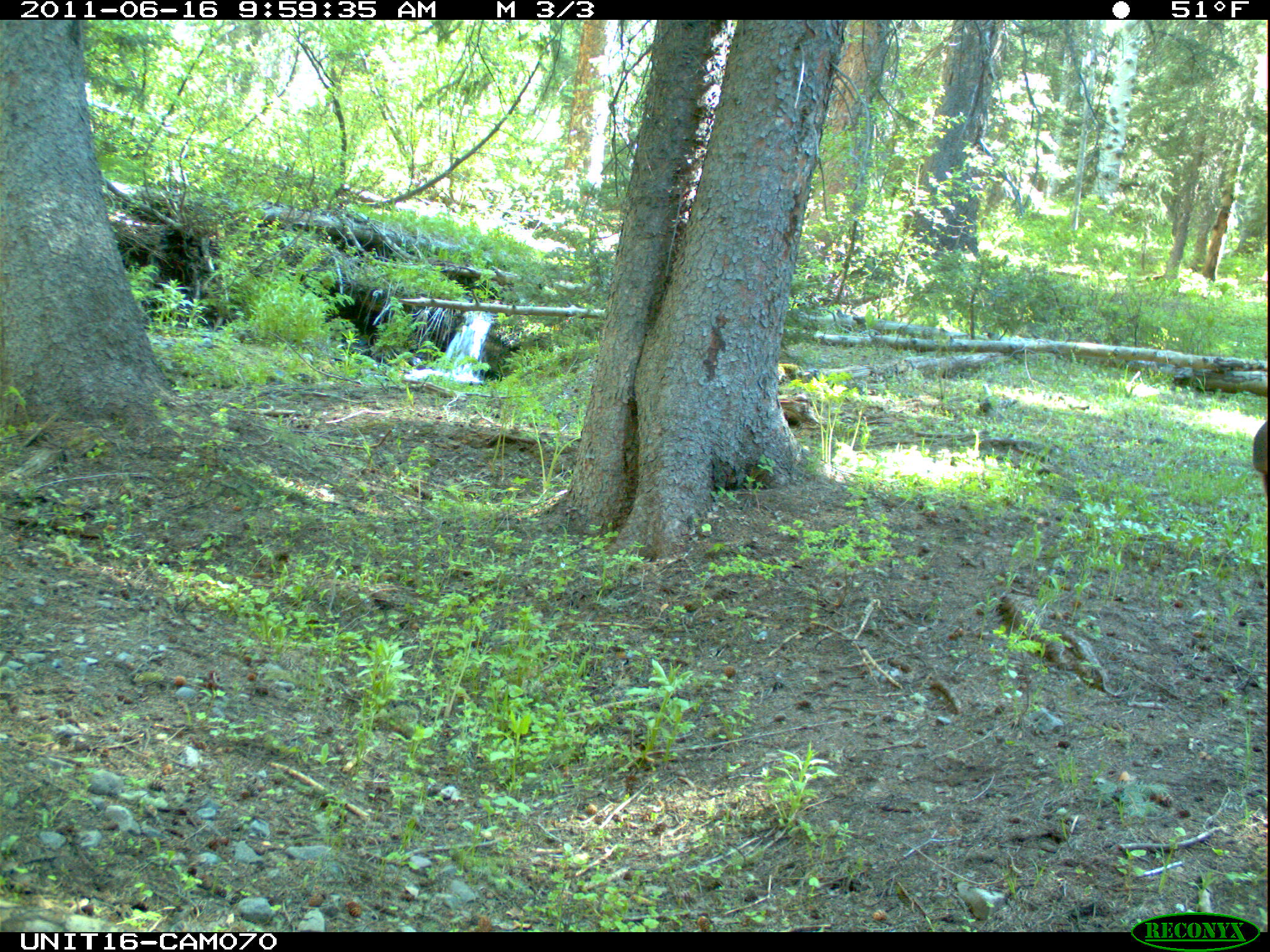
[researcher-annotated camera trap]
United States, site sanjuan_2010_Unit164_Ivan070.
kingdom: Animalia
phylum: Chordata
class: Mammalia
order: Artiodactyla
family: Cervidae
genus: Cervus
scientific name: Cervus elaphus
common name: red deer